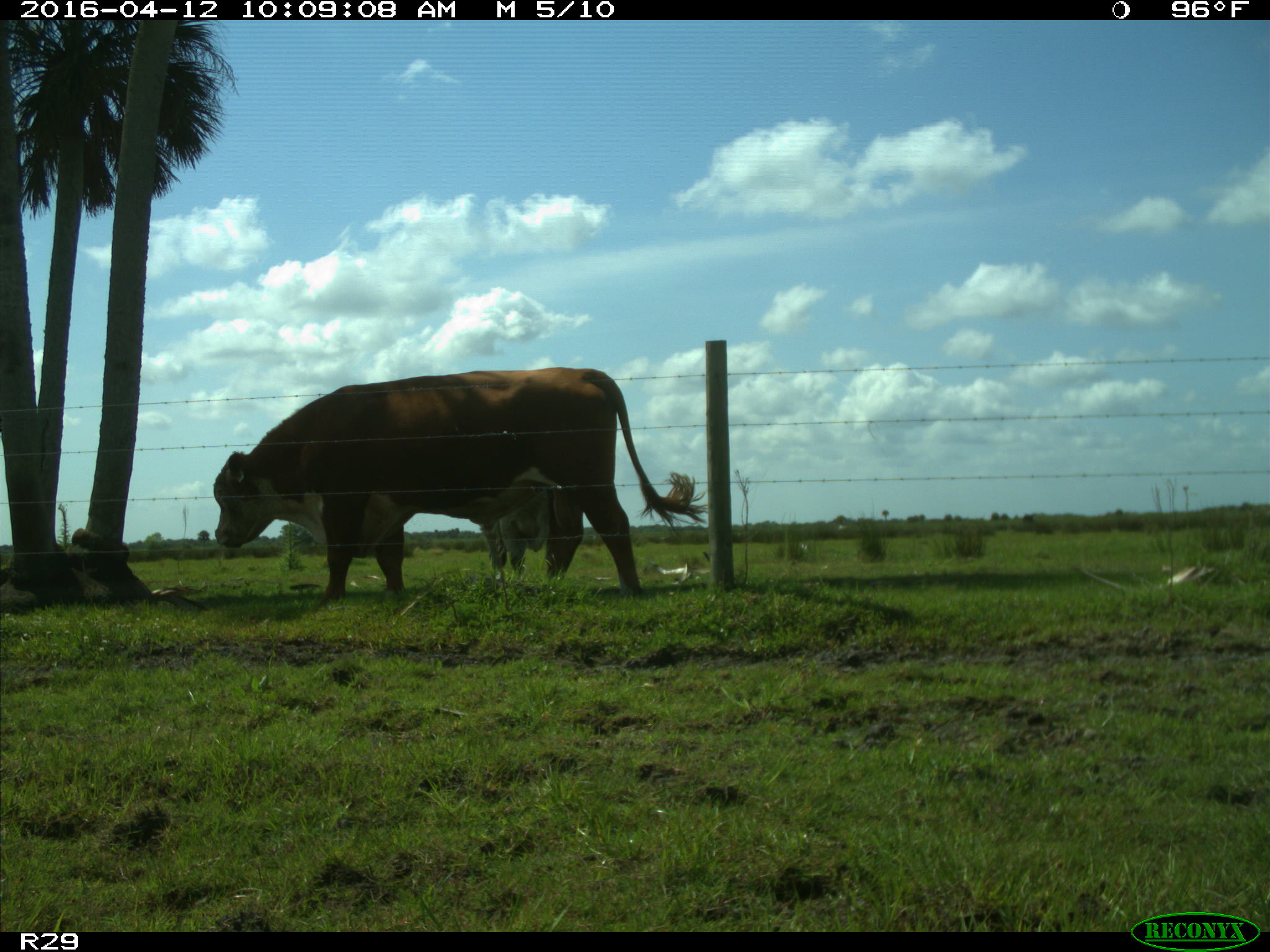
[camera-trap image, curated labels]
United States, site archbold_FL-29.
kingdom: Animalia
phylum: Chordata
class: Mammalia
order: Artiodactyla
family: Bovidae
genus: Bos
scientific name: Bos taurus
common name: domestic cow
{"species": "Bos taurus (domestic cow)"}